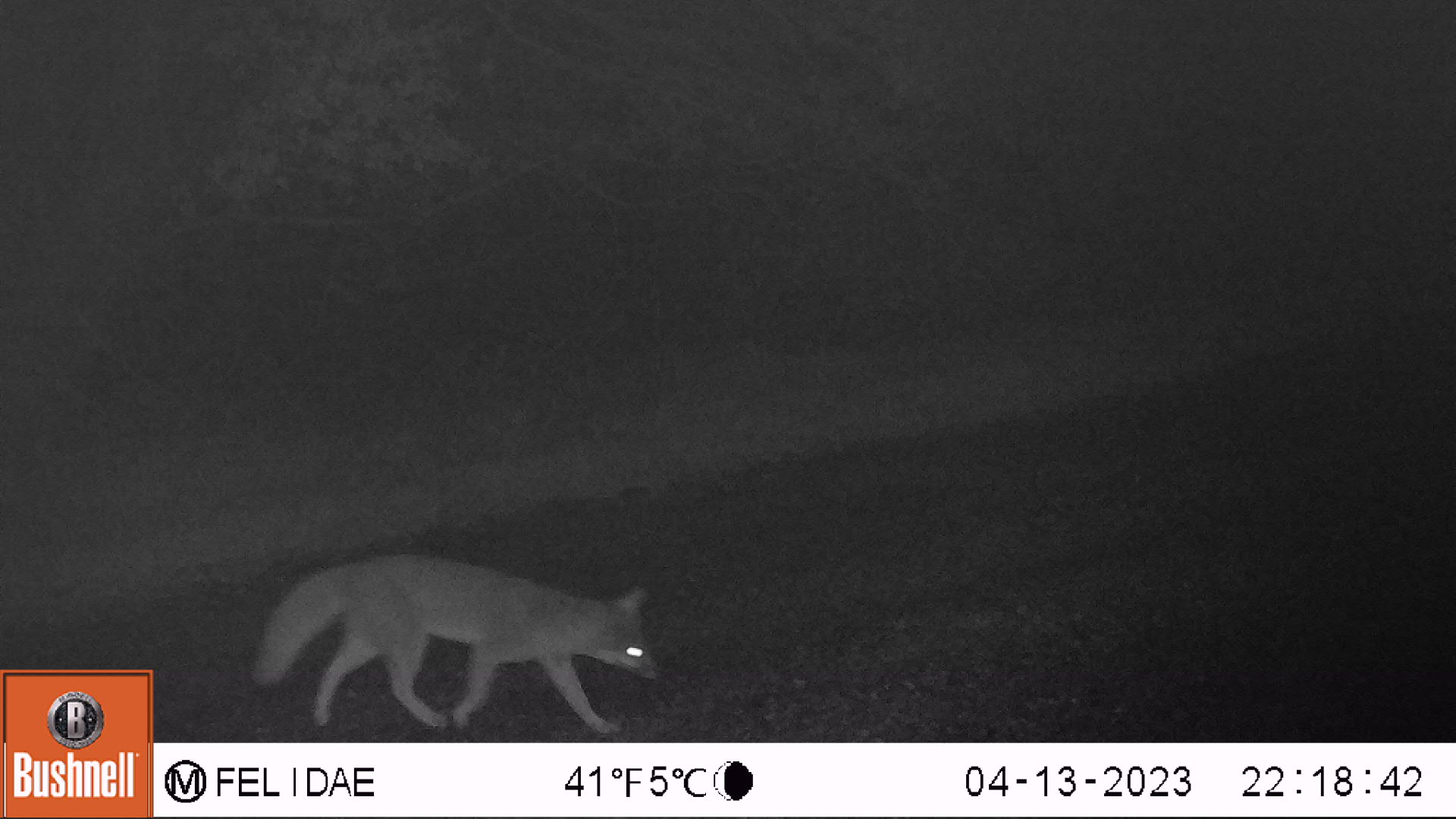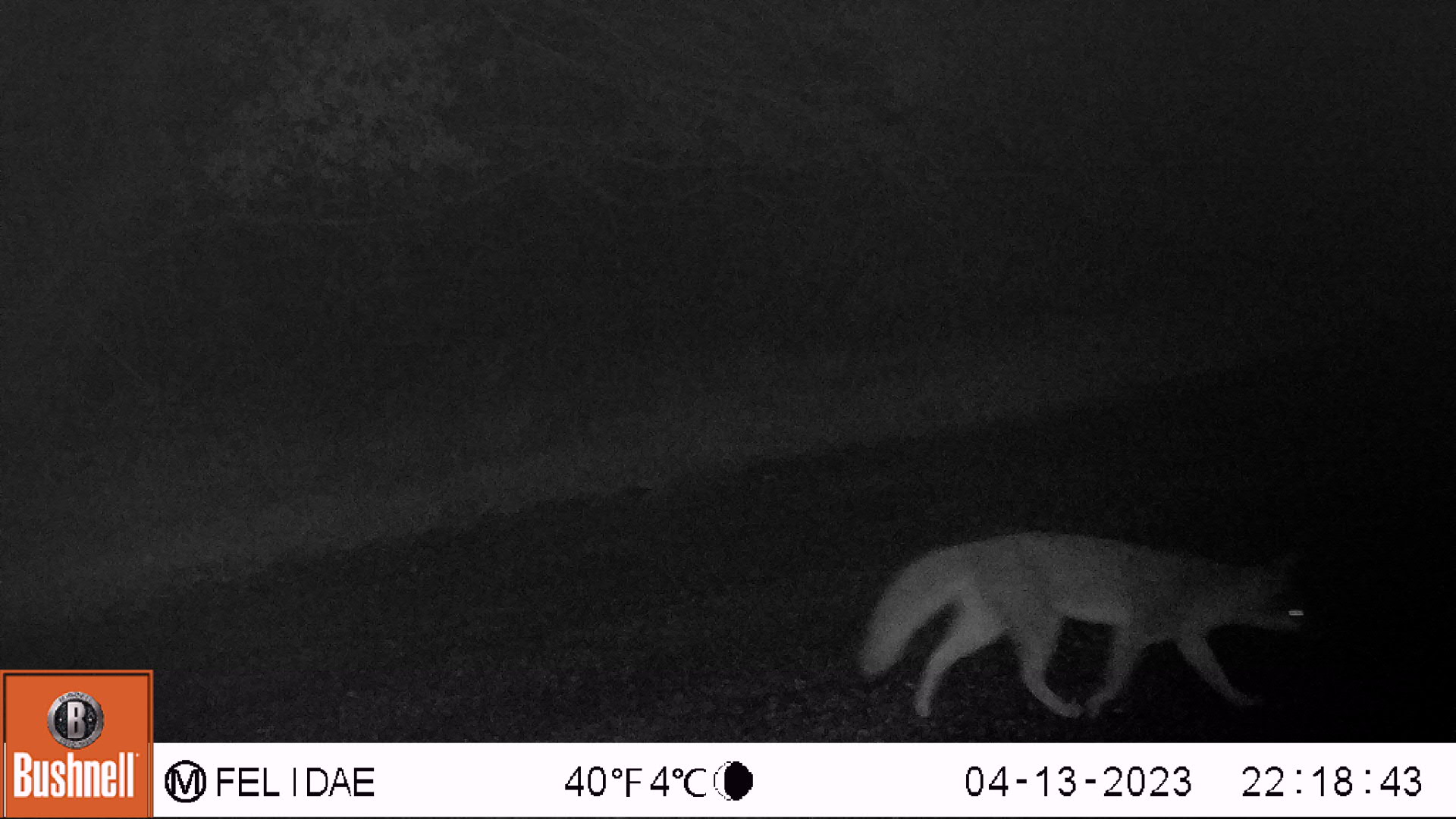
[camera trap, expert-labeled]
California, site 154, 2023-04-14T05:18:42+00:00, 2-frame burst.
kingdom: Animalia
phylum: Chordata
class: Mammalia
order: Carnivora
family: Canidae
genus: Urocyon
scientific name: Urocyon cinereoargenteus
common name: gray fox